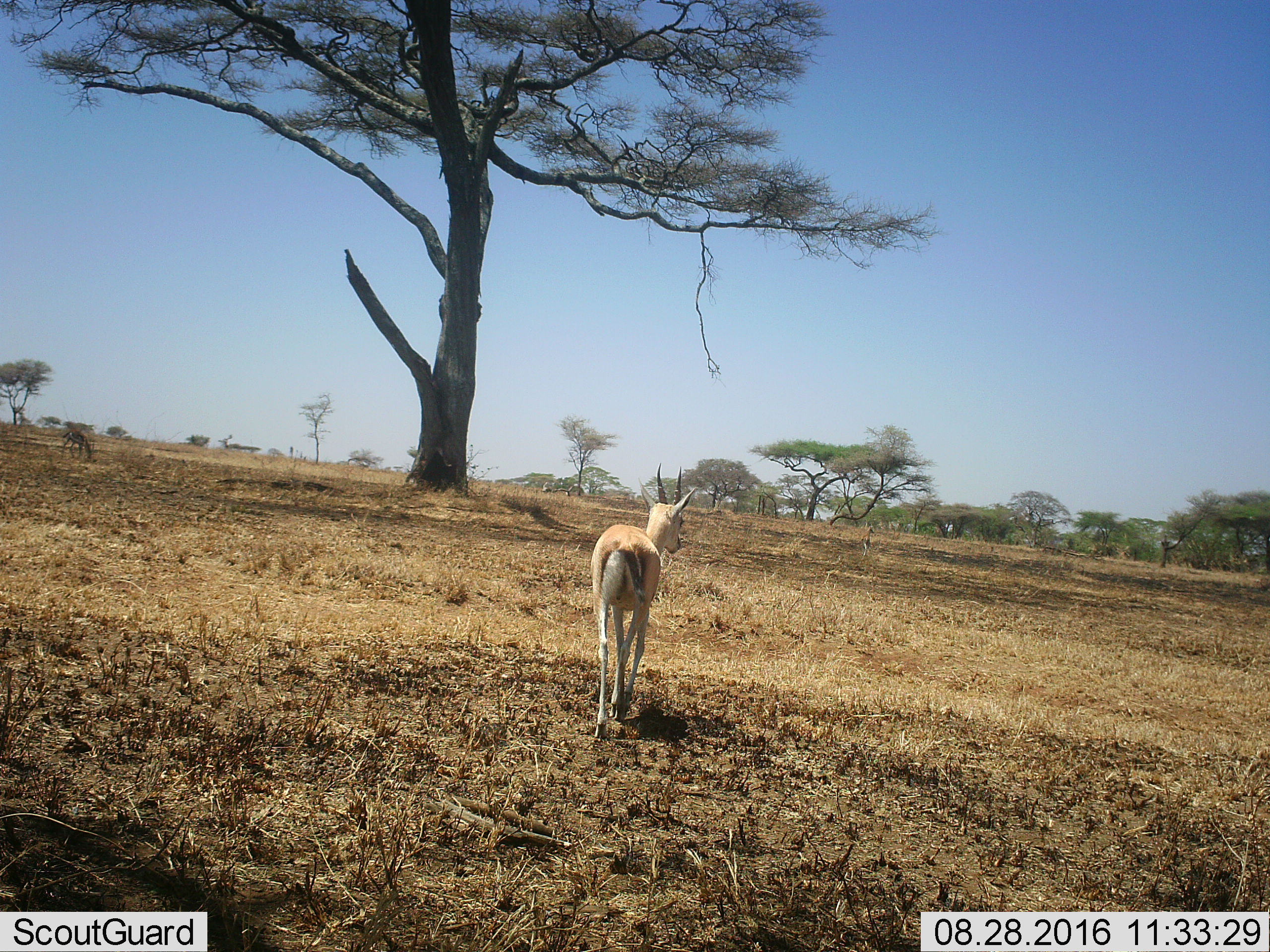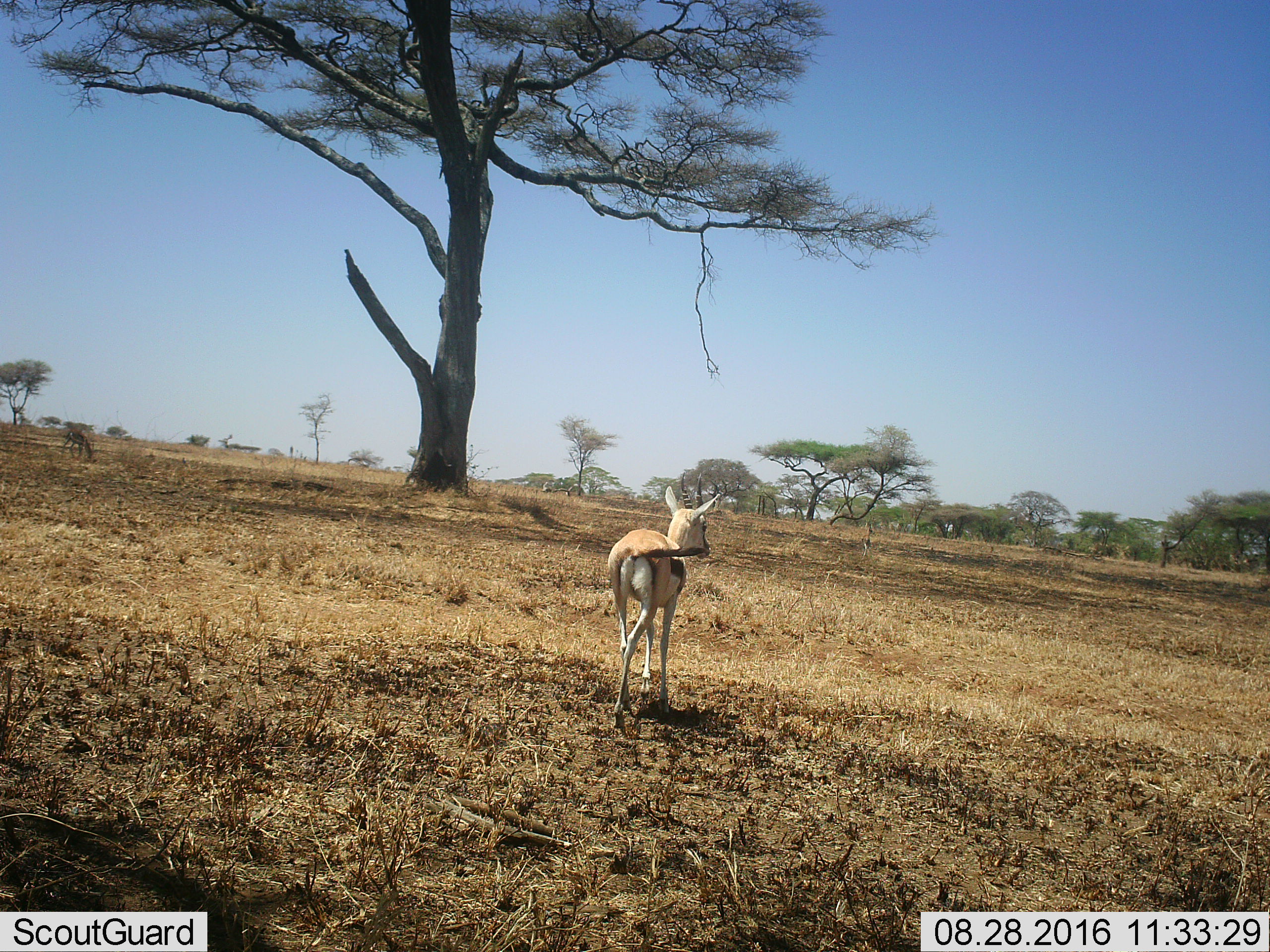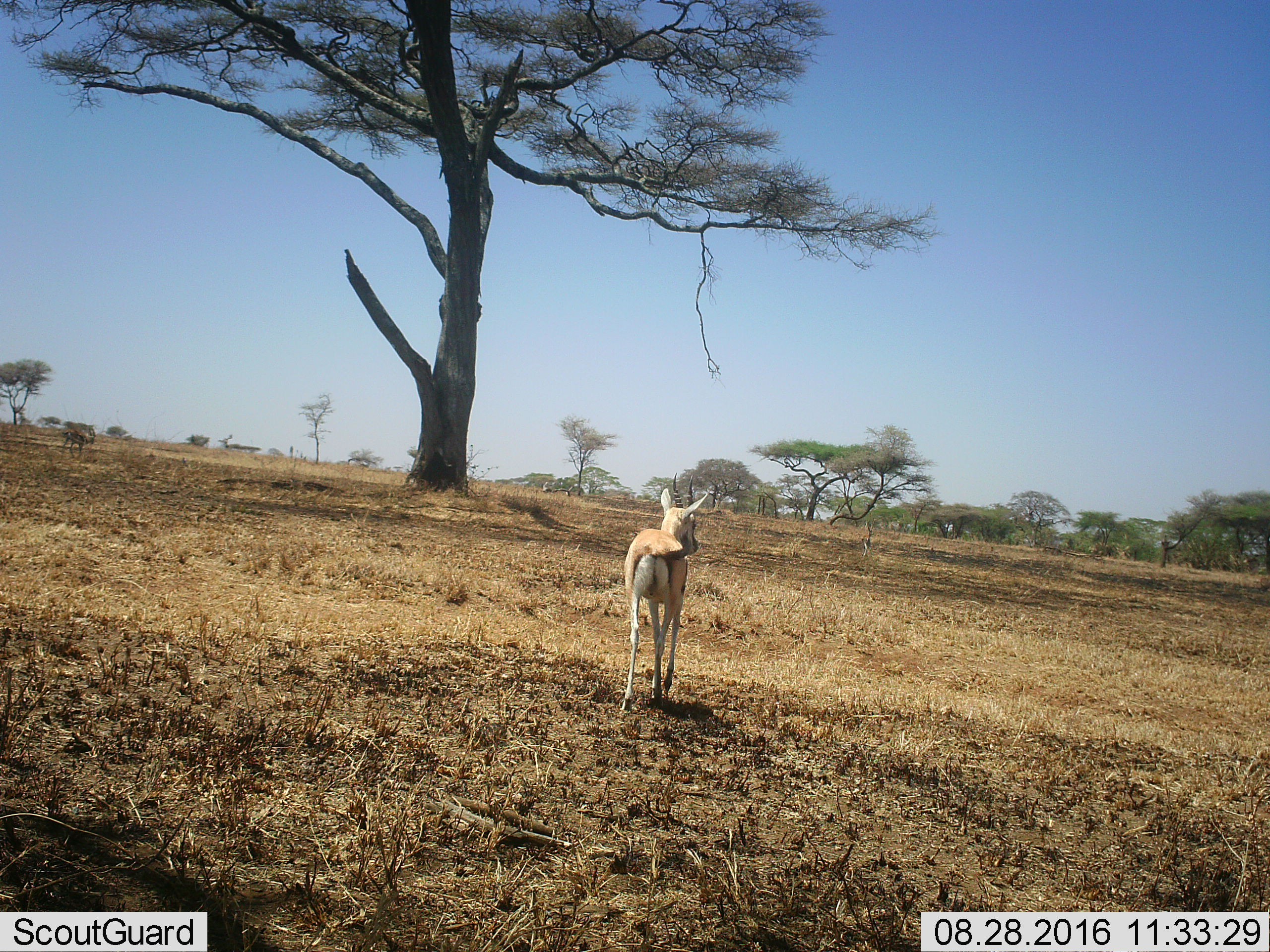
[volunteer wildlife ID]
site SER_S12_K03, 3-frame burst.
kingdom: Animalia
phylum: Chordata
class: Mammalia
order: Artiodactyla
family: Bovidae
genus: Eudorcas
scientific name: Eudorcas thomsonii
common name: thomson's gazelle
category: gazellethomsons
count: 3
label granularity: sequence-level